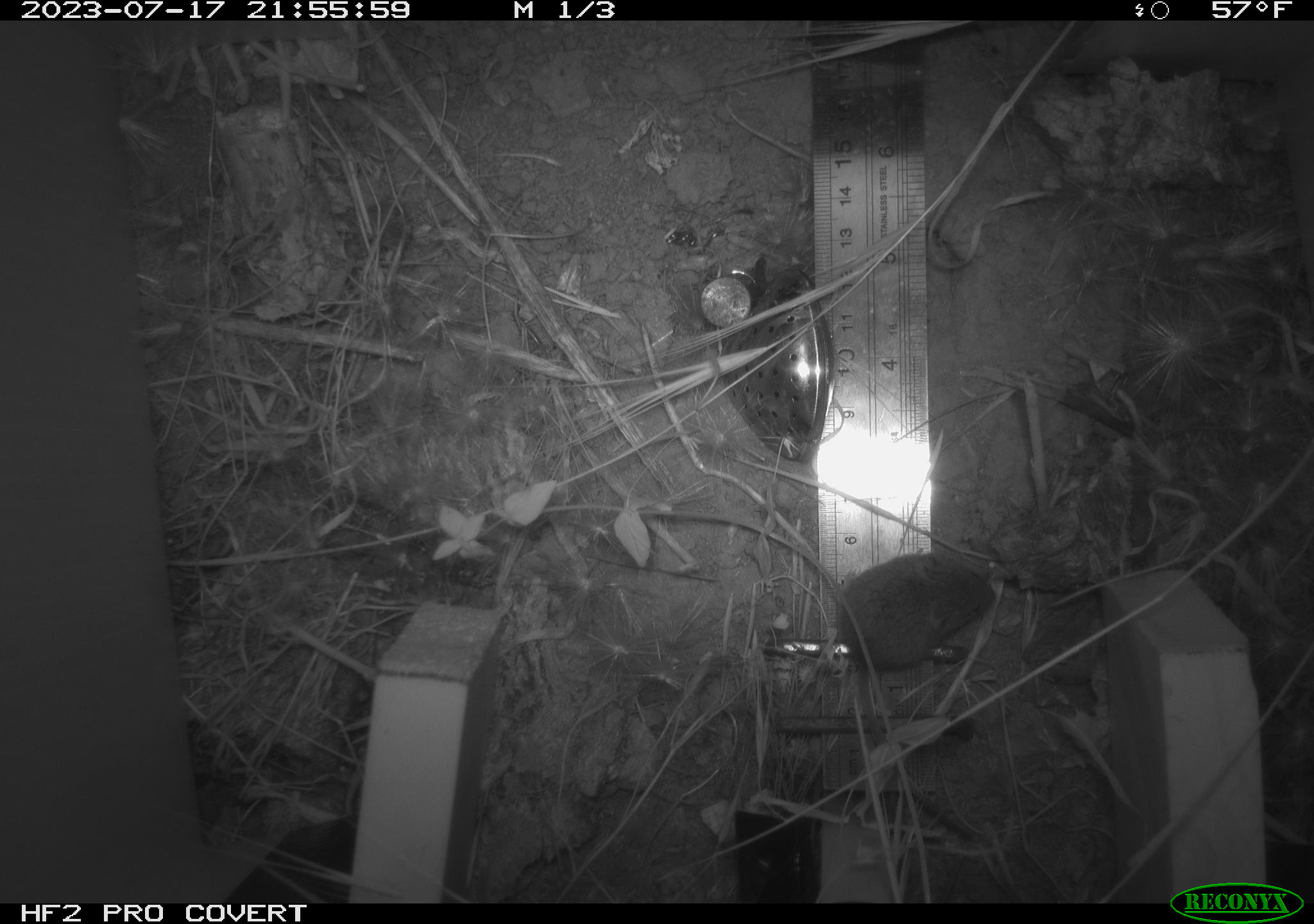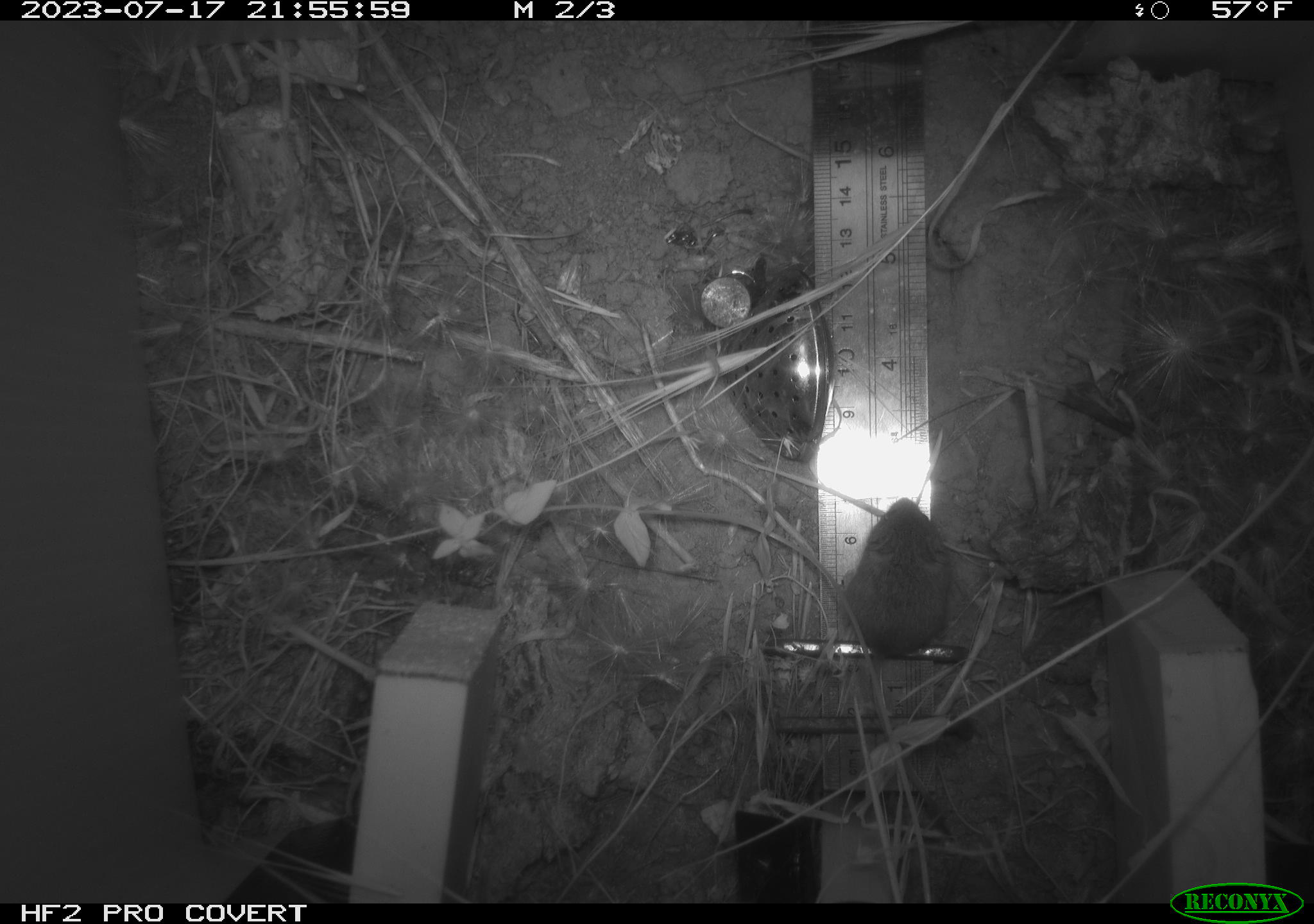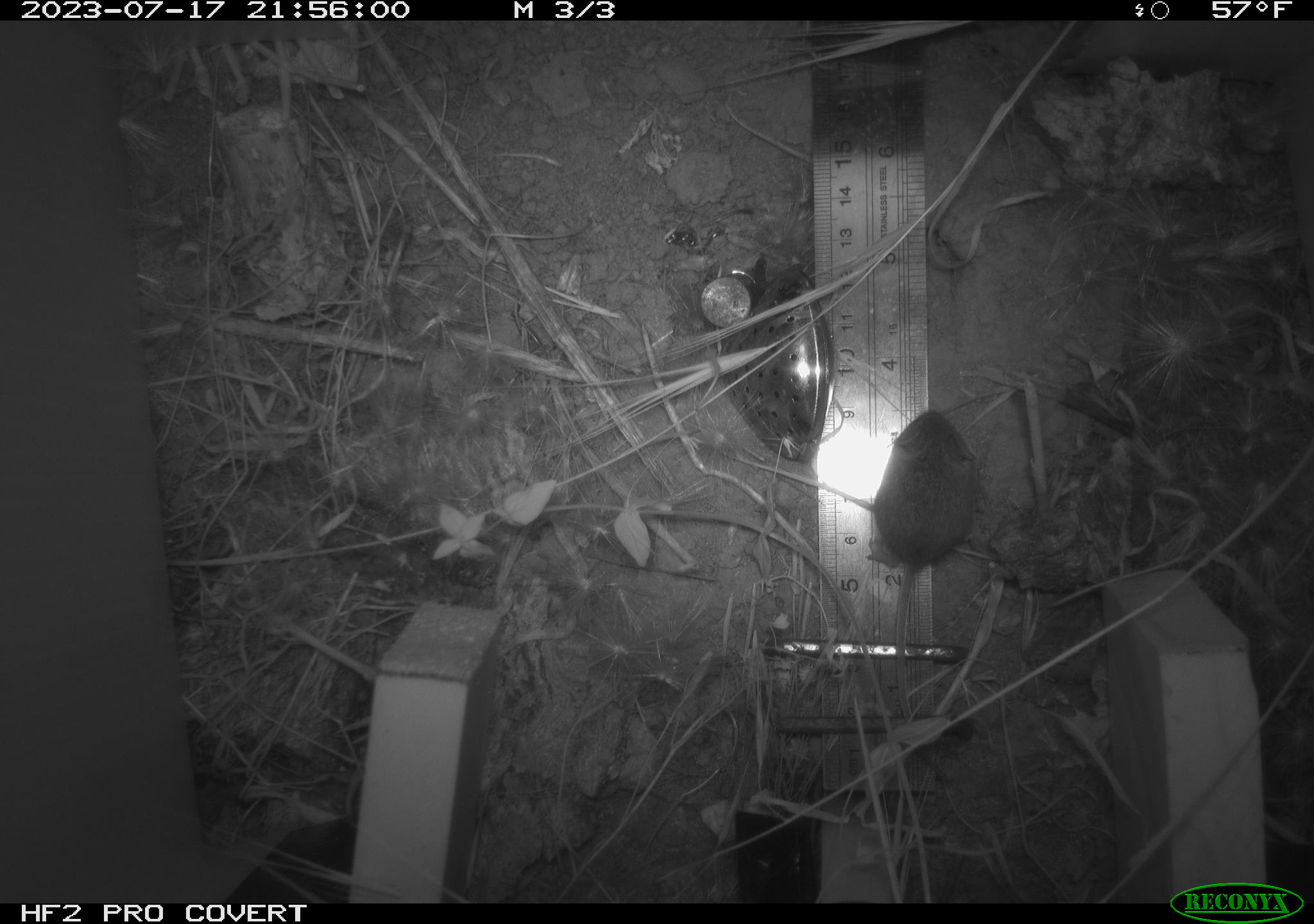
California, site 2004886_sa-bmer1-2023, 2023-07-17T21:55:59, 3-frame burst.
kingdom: Animalia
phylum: Chordata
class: Mammalia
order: Rodentia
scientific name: Rodentia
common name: mouse species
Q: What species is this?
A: Mouse species (Rodentia).